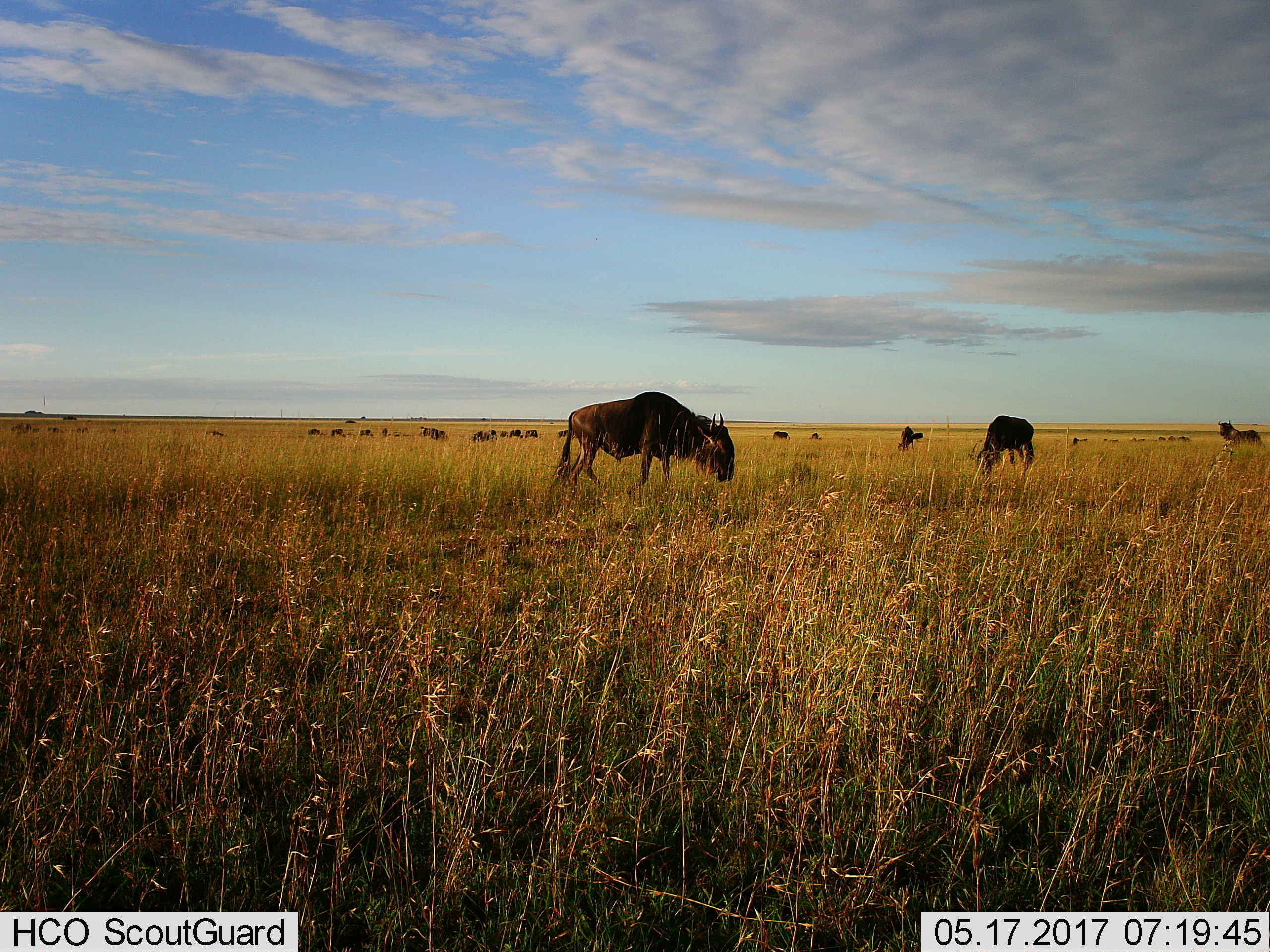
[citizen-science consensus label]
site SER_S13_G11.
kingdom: Animalia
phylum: Chordata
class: Mammalia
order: Artiodactyla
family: Bovidae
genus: Connochaetes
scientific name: Connochaetes taurinus taurinus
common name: blue wildebeest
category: wildebeestblue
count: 11-50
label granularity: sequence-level